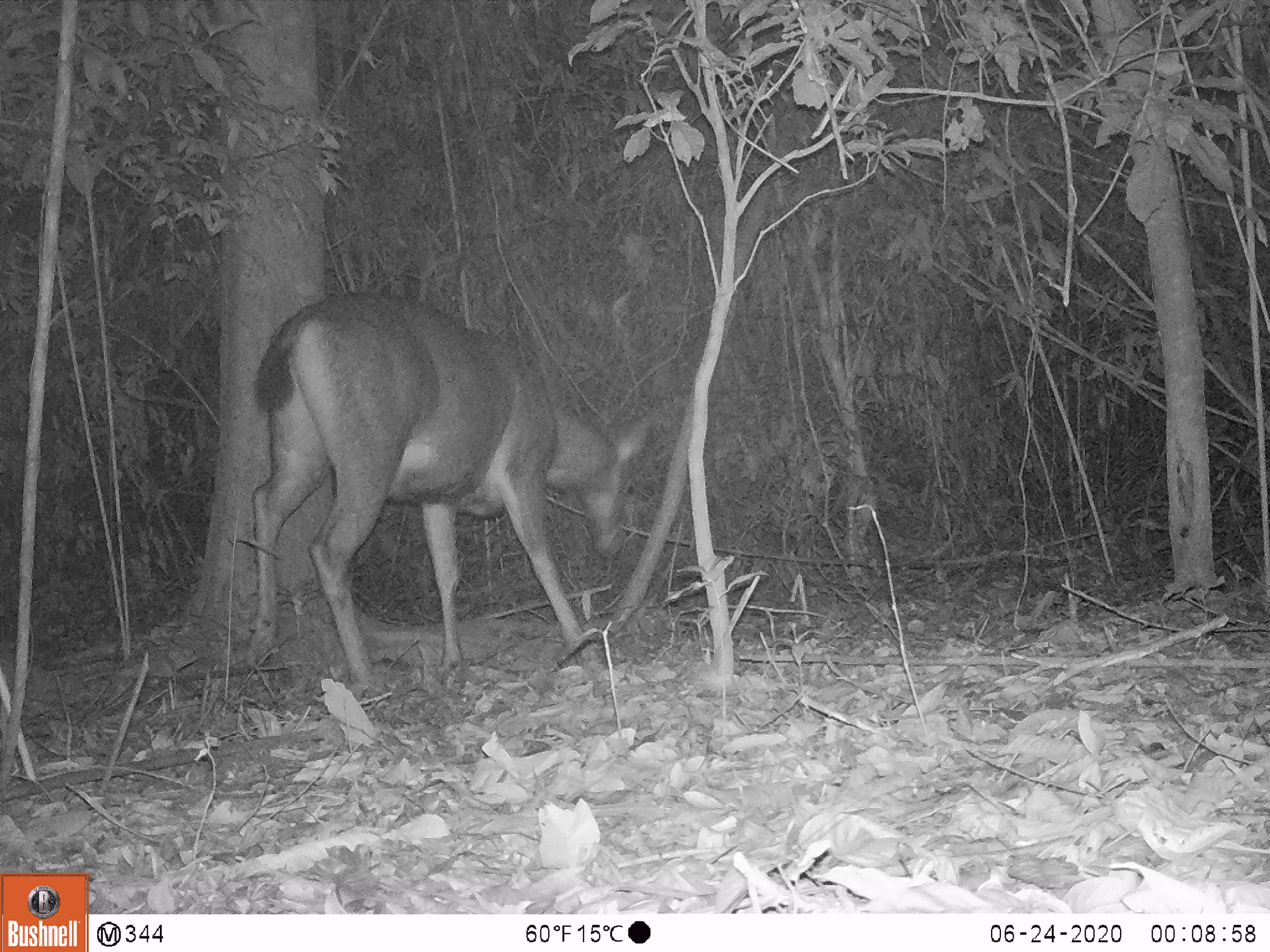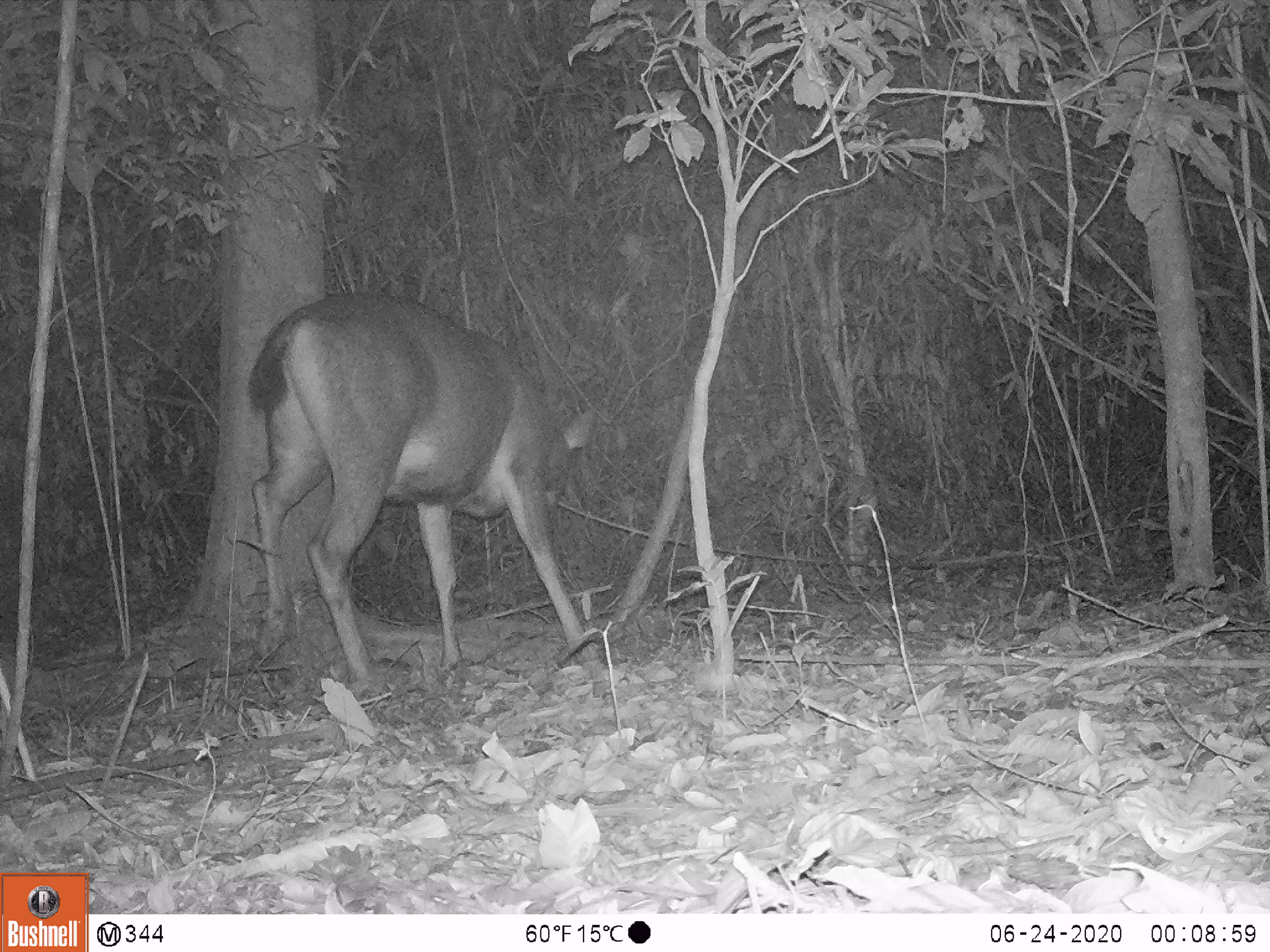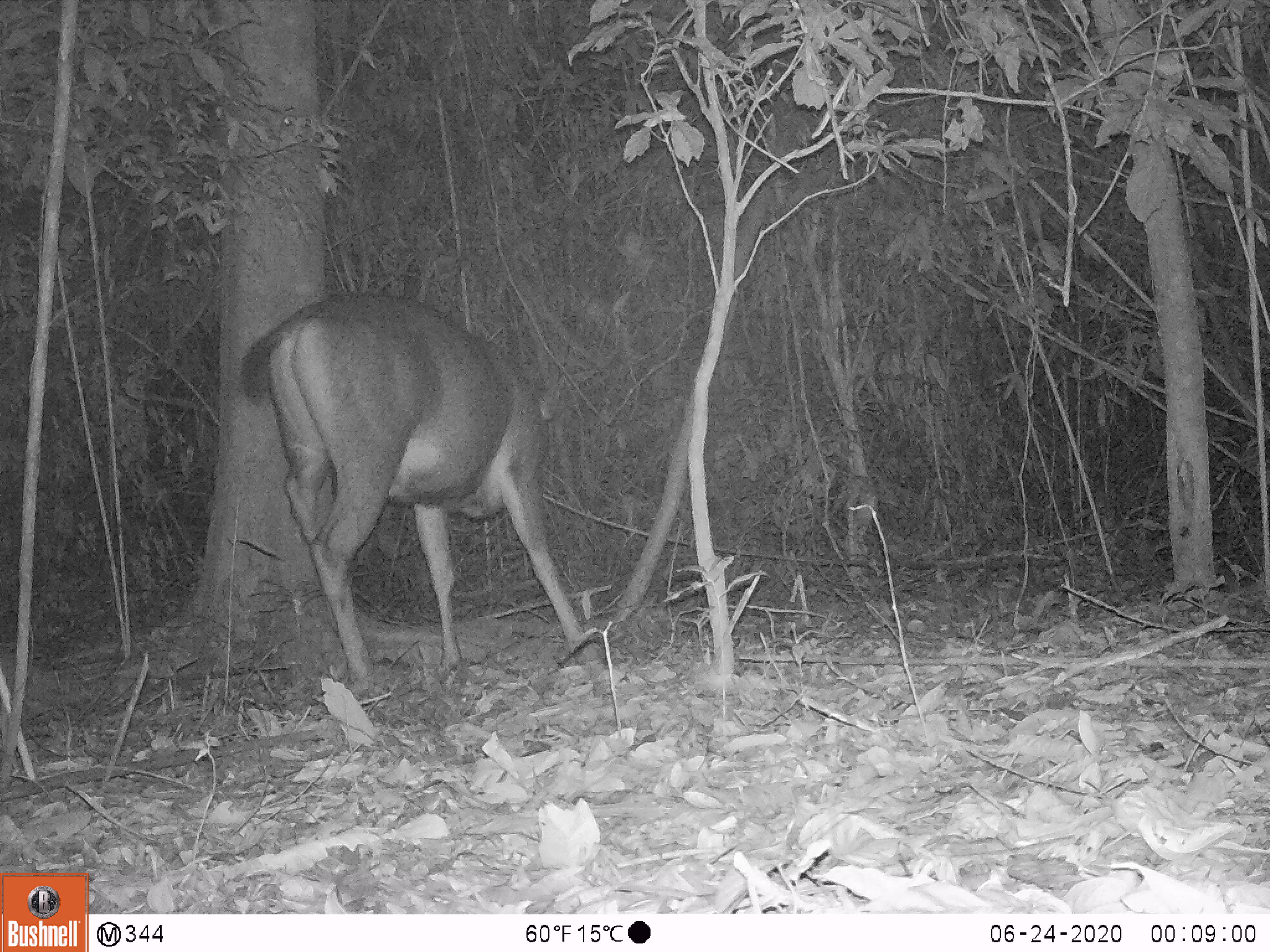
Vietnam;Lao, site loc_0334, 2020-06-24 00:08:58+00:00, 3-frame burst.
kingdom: Animalia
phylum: Chordata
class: Mammalia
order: Artiodactyla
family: Cervidae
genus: Rusa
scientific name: Rusa unicolor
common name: sambar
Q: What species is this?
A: Sambar (Rusa unicolor).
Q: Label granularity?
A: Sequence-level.